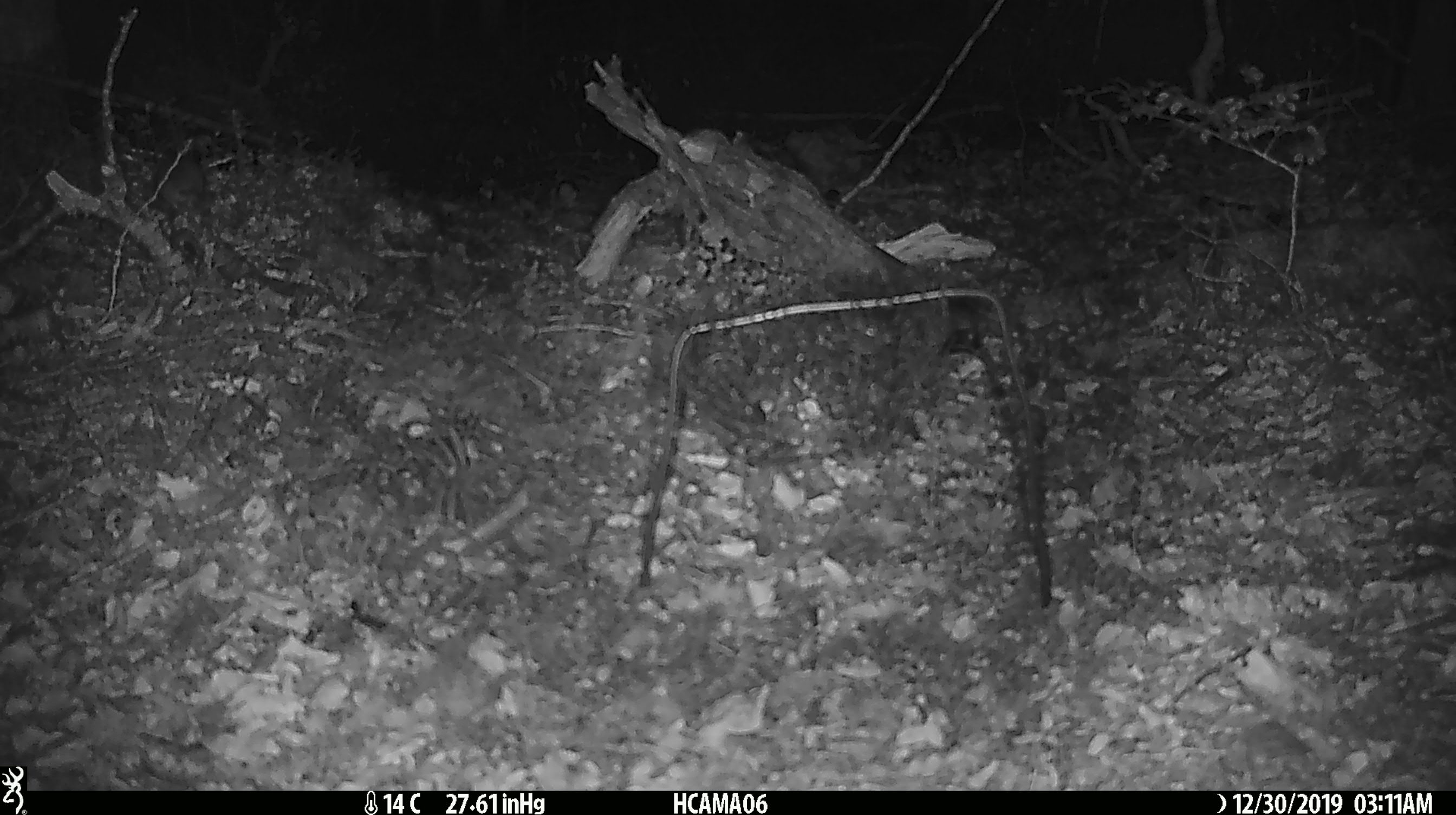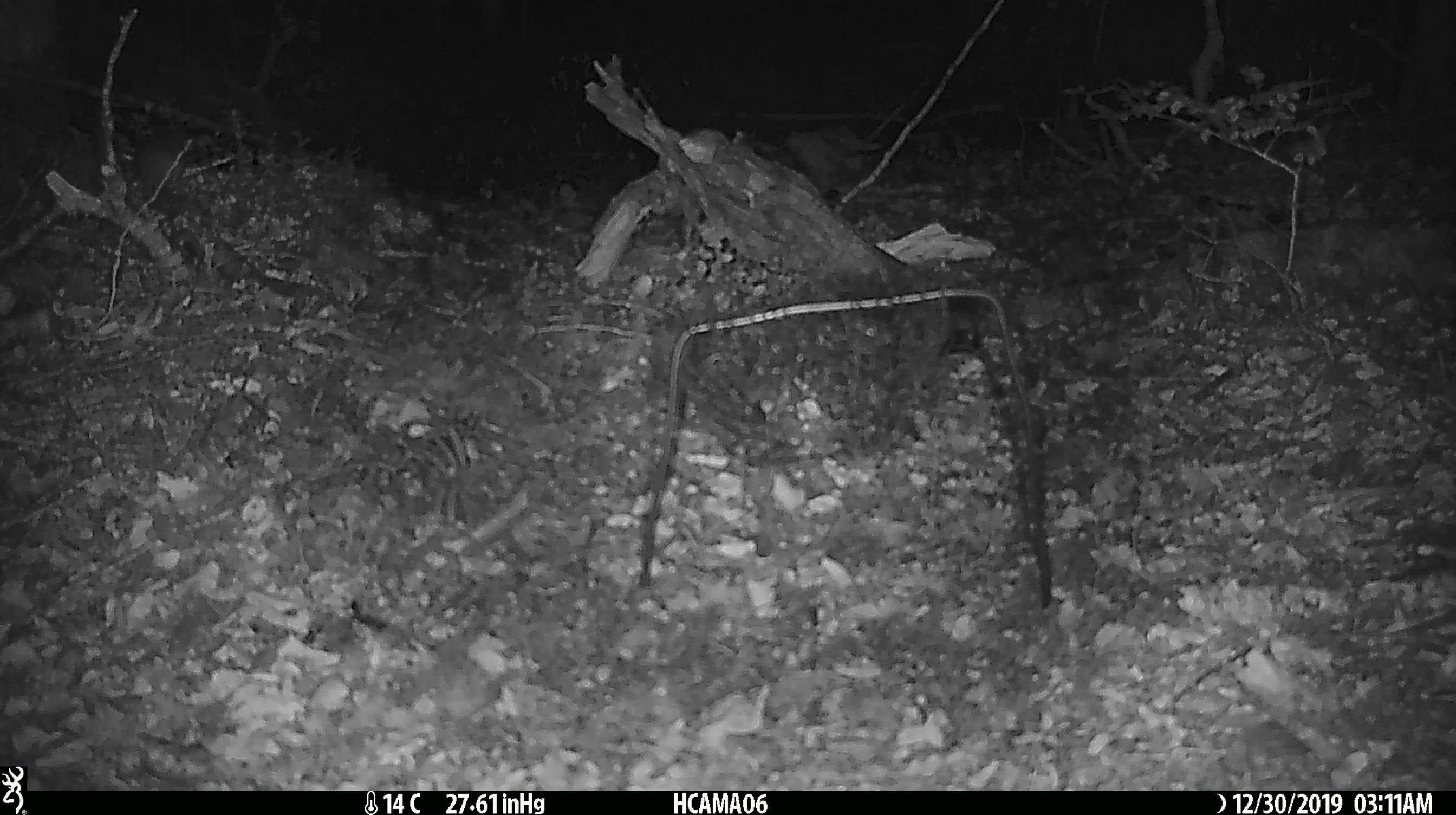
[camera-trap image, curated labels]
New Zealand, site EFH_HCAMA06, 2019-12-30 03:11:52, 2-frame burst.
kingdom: Animalia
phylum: Chordata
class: Mammalia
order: Rodentia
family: Muridae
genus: Mus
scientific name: Mus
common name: mouse